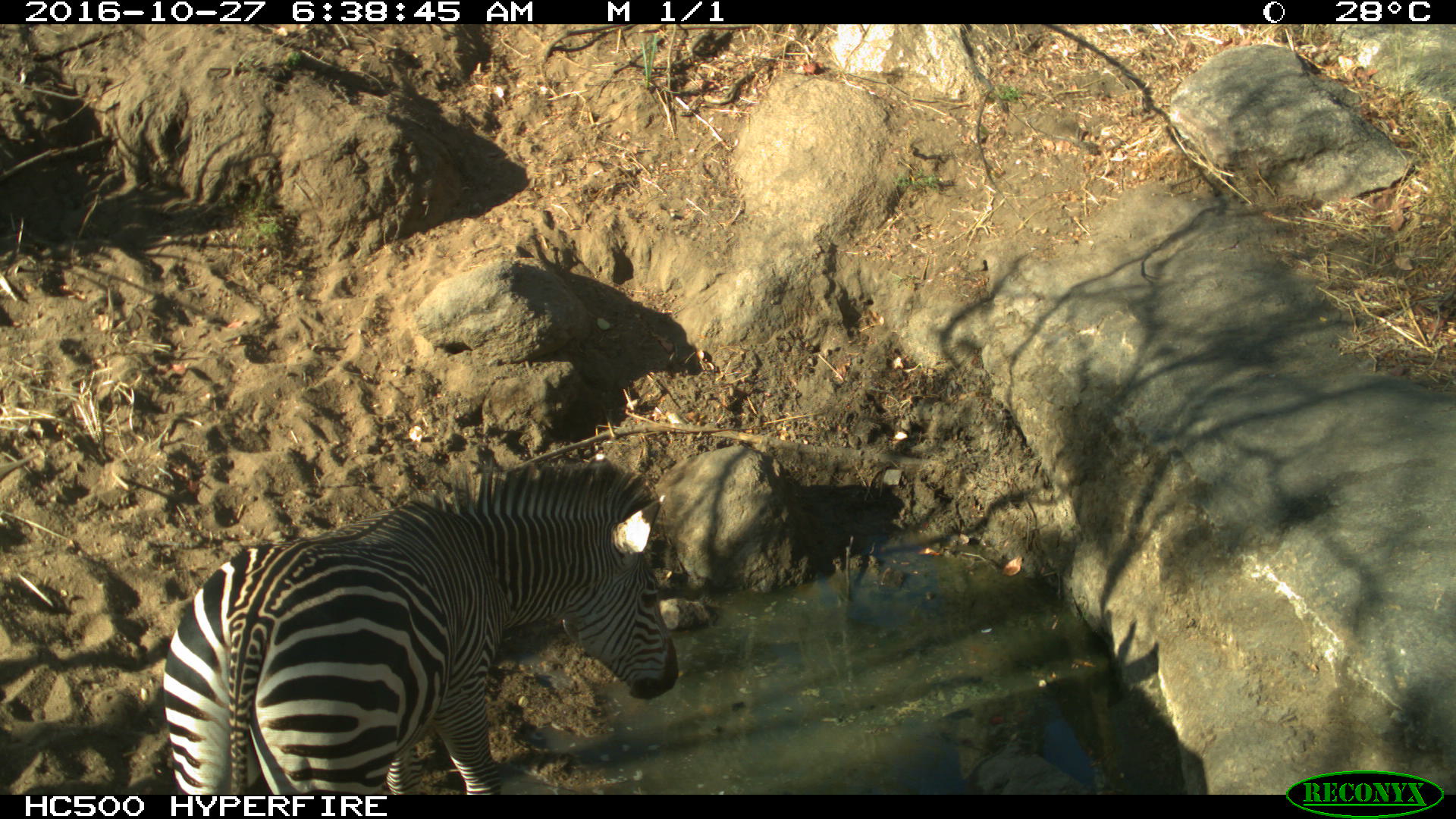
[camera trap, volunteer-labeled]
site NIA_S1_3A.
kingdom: Animalia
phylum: Chordata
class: Mammalia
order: Perissodactyla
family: Equidae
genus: Equus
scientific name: Equus quagga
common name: plains zebra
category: zebraplains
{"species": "zebraplains (plains zebra) (Equus quagga)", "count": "1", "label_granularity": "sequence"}